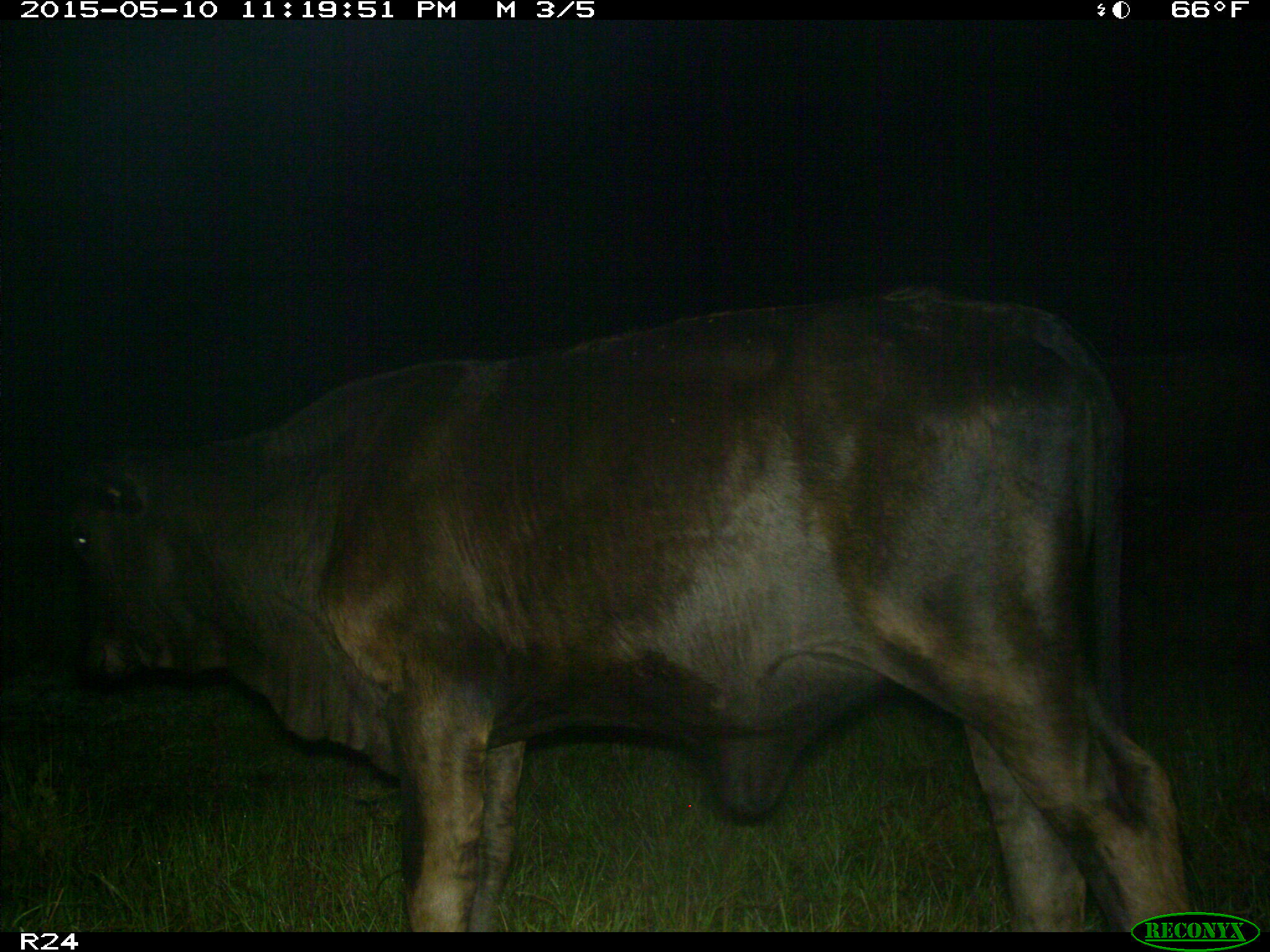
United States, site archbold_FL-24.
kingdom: Animalia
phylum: Chordata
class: Mammalia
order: Artiodactyla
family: Bovidae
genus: Bos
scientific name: Bos taurus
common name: domestic cow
Bos taurus (domestic cow).